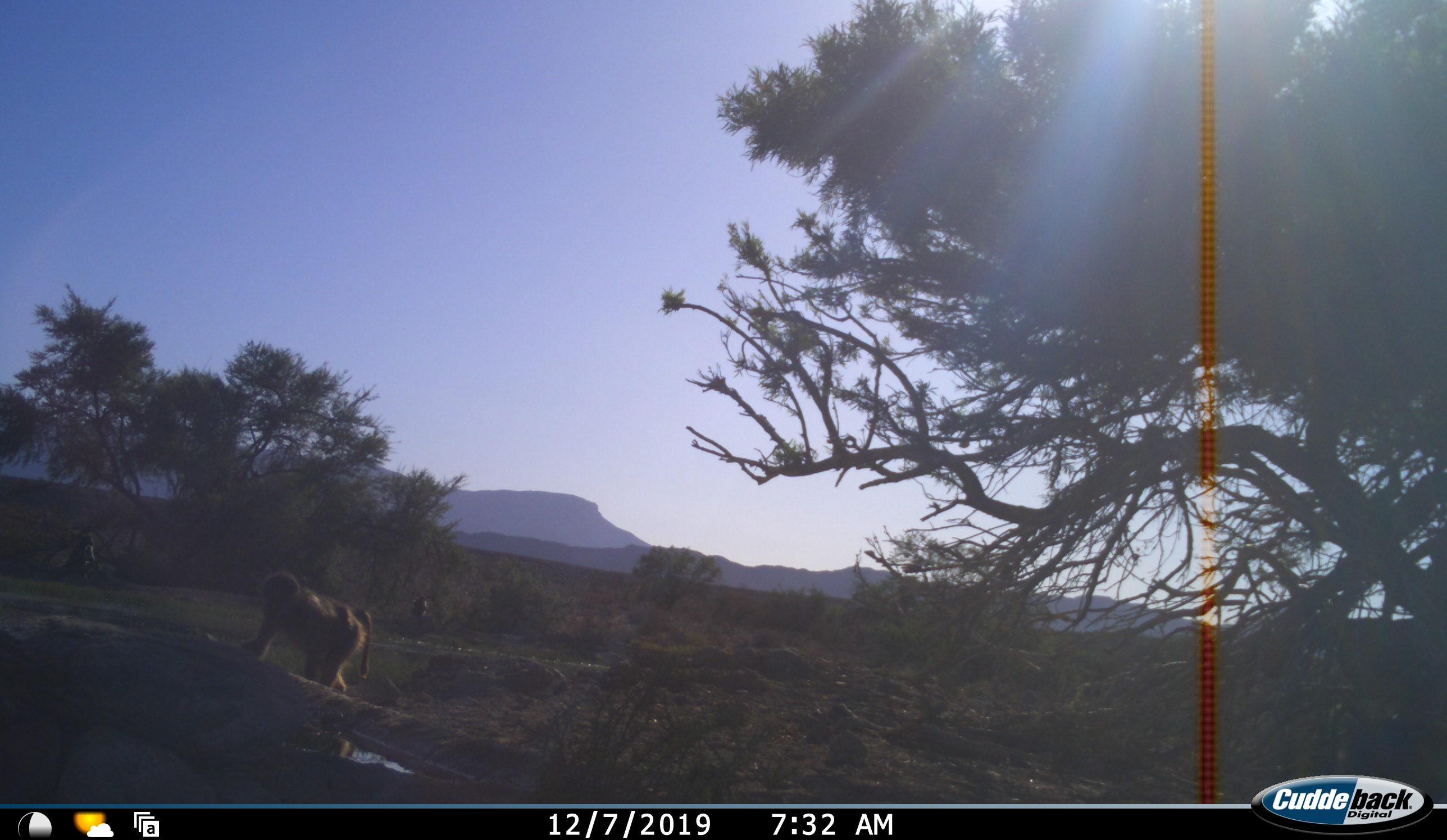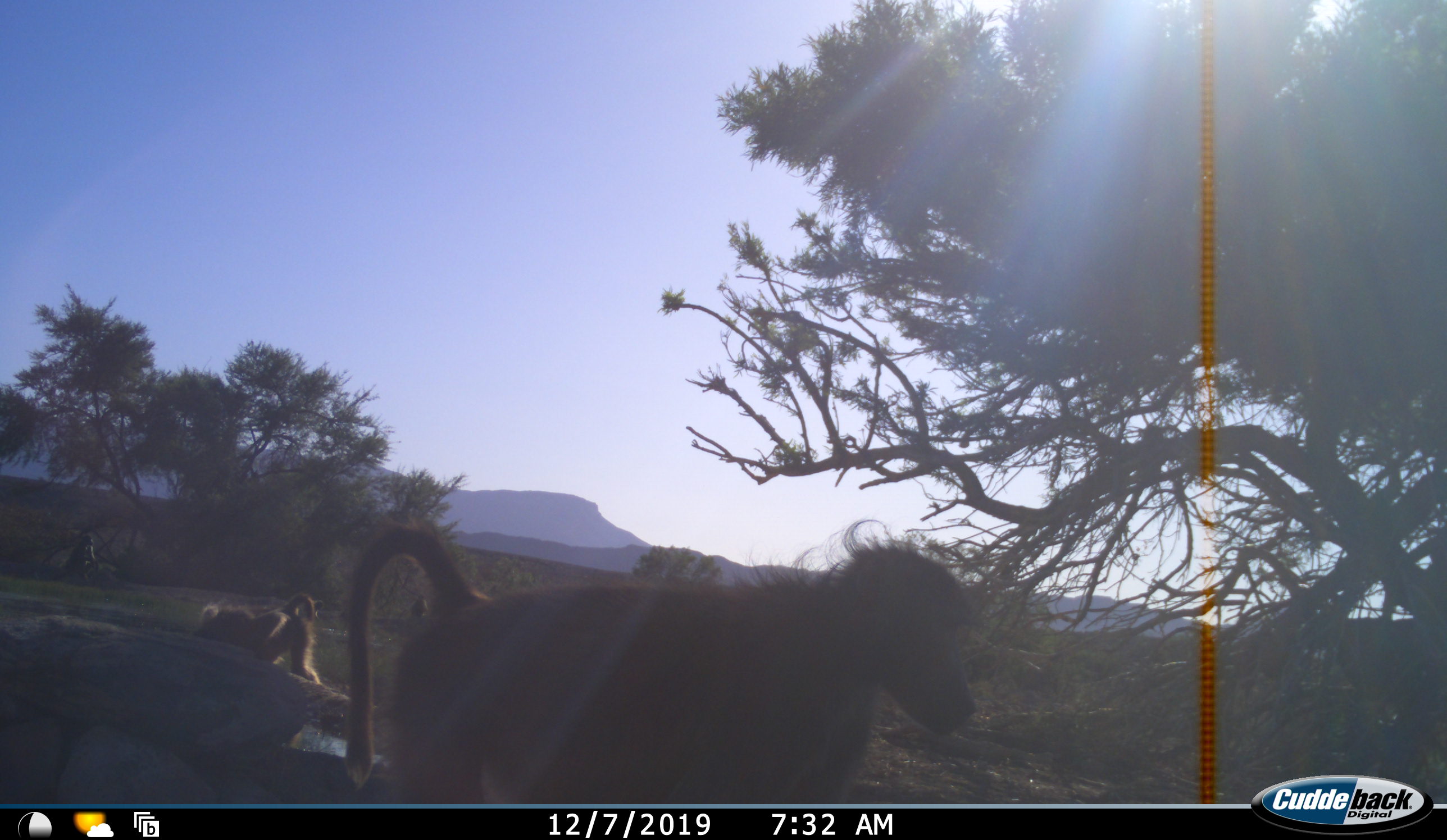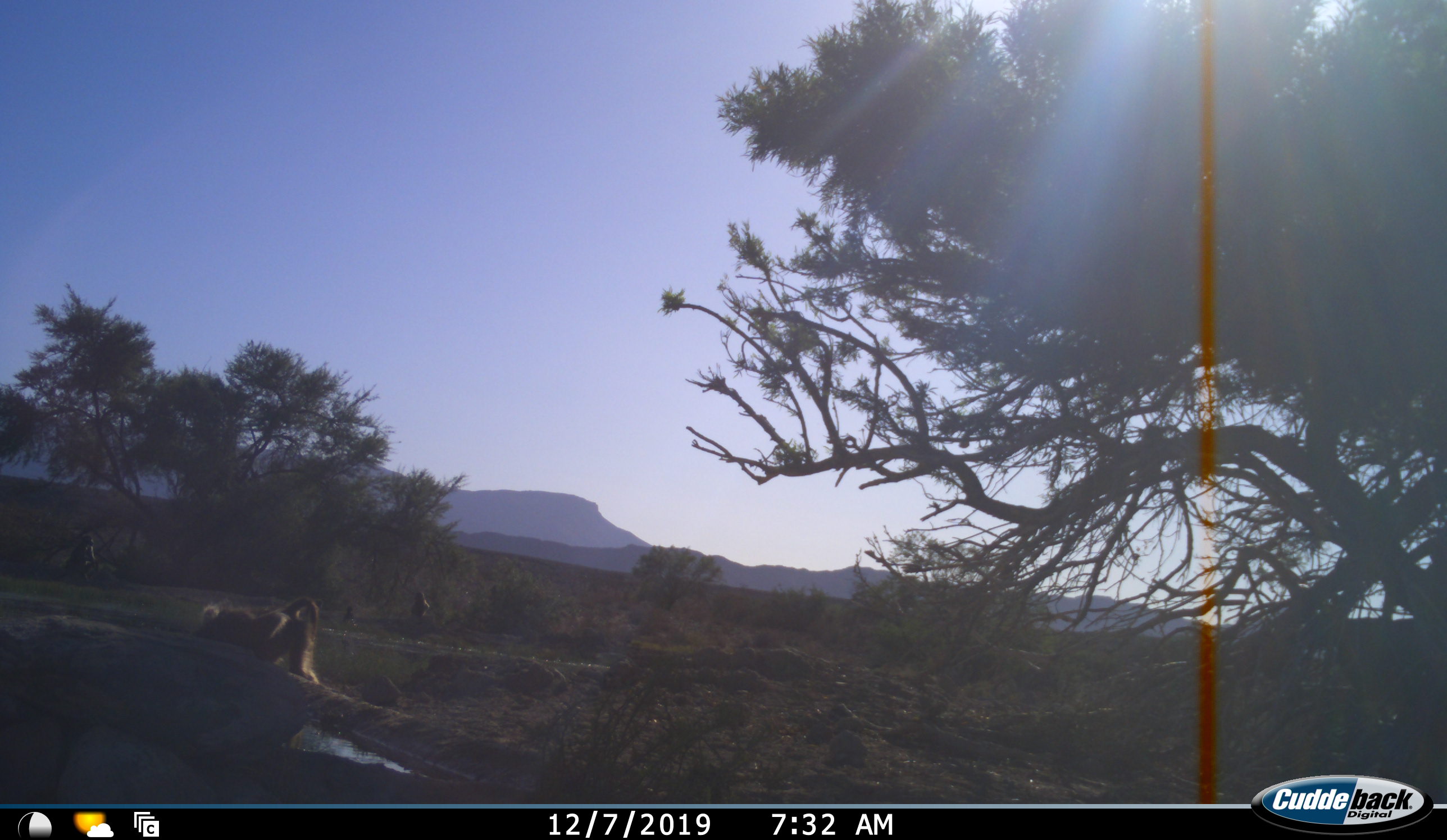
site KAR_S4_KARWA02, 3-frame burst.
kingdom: Animalia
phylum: Chordata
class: Mammalia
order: Primates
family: Cercopithecidae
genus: Papio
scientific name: Papio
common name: baboon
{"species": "baboon (Papio)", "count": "4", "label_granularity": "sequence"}